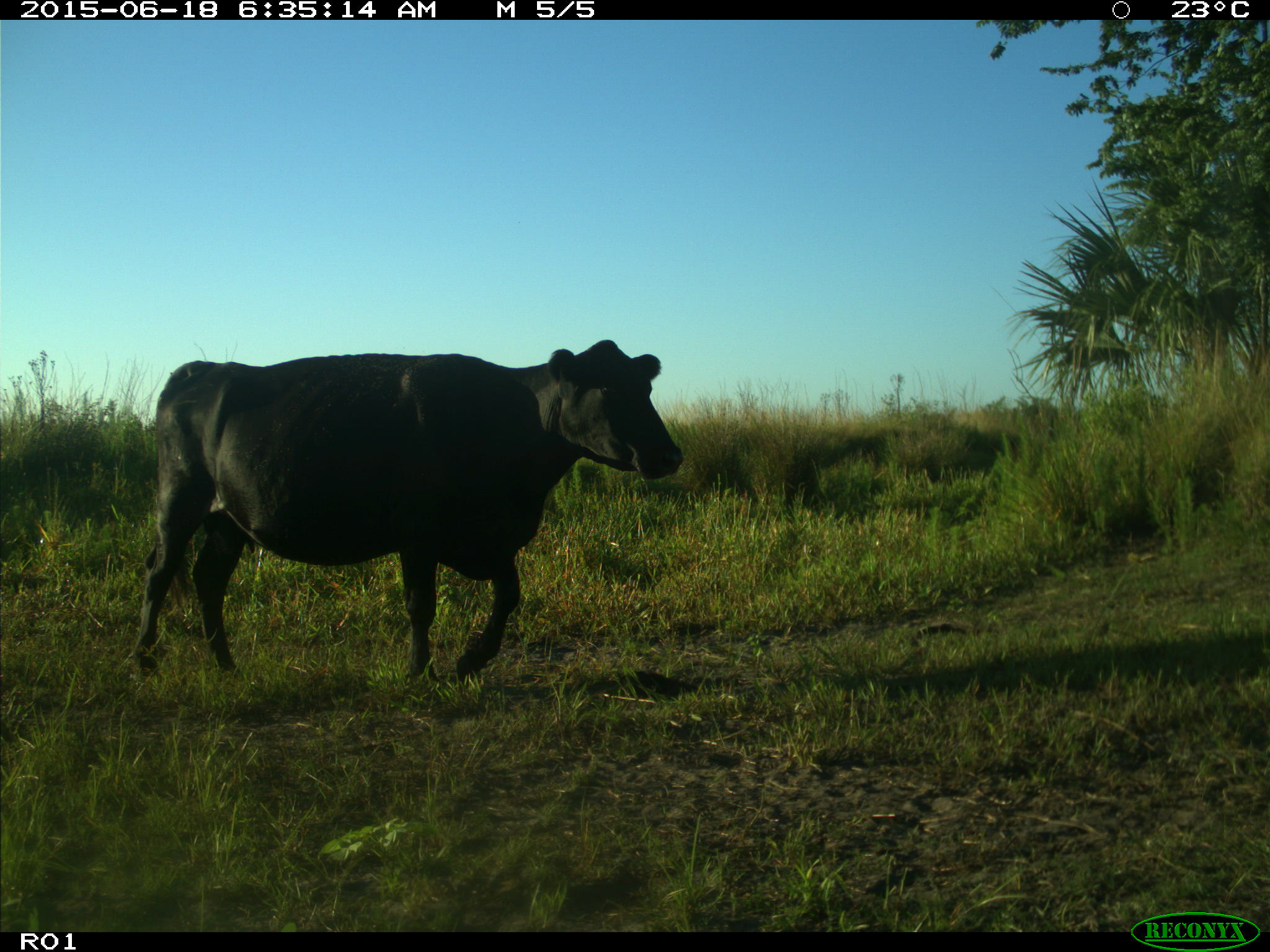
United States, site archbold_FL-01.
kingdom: Animalia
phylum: Chordata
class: Mammalia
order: Artiodactyla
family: Bovidae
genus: Bos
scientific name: Bos taurus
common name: domestic cow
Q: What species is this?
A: Bos taurus (domestic cow).